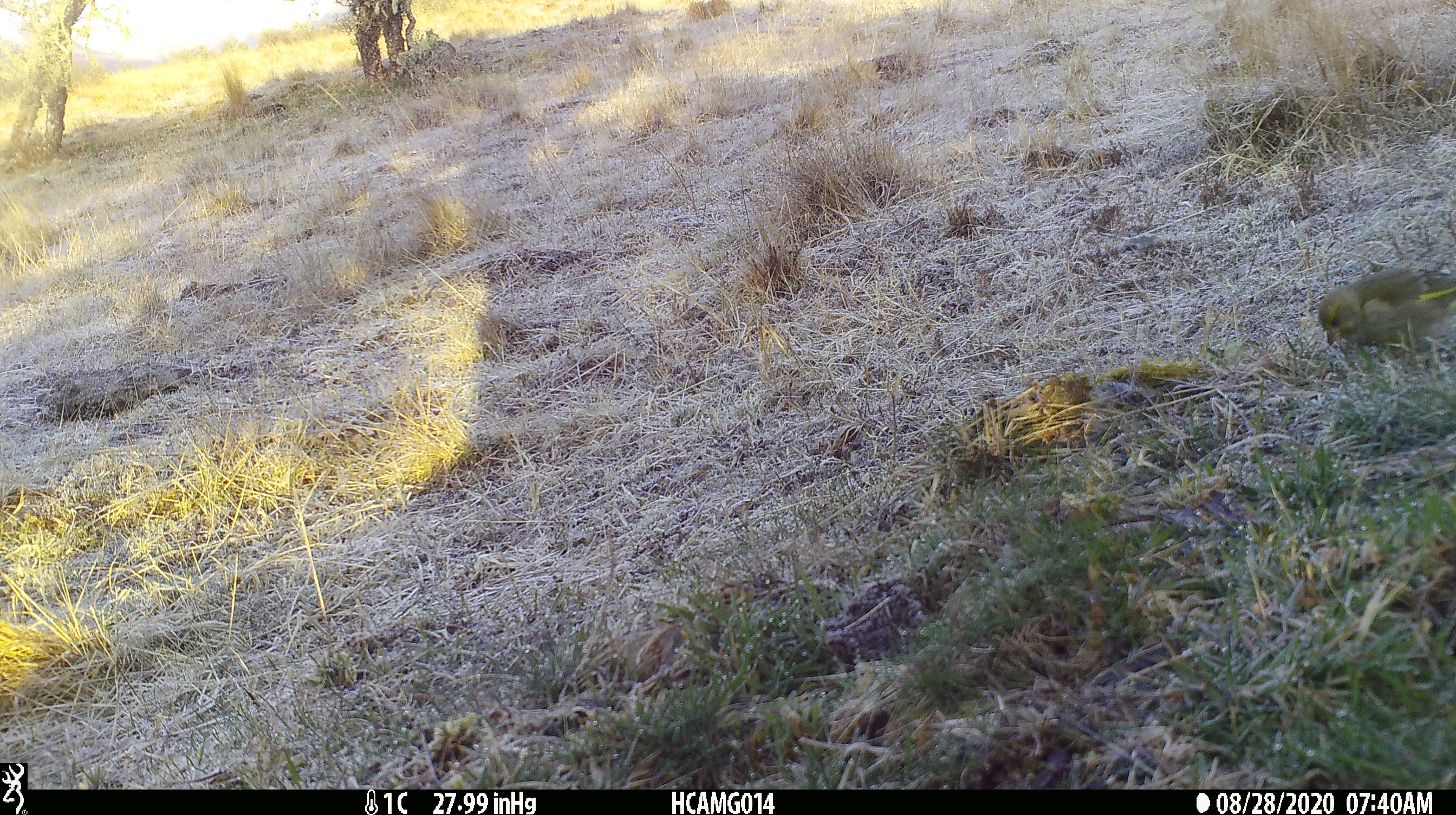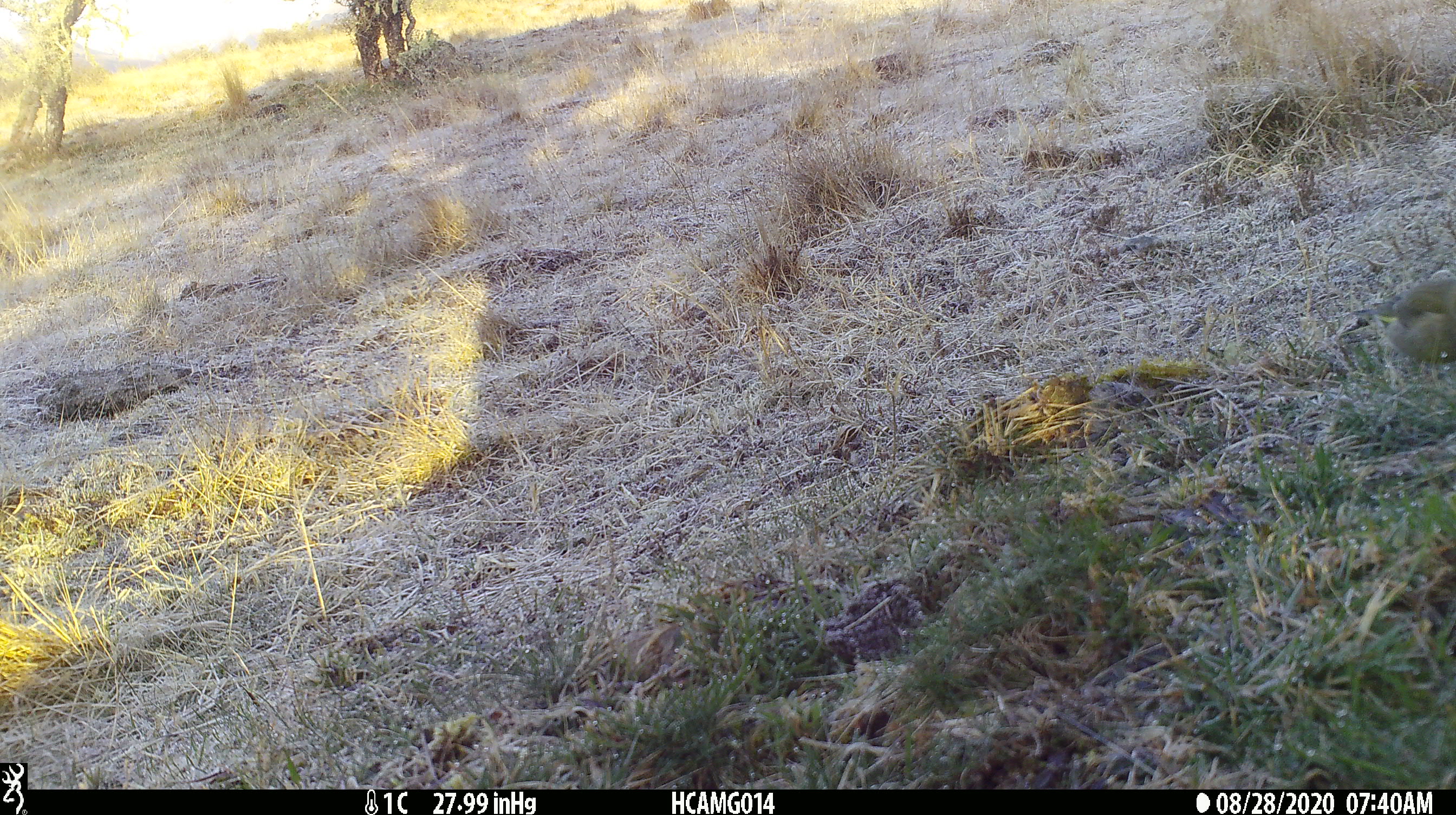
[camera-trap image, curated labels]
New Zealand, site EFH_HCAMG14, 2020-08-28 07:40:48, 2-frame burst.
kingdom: Animalia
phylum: Chordata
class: Aves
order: Passeriformes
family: Fringillidae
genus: Chloris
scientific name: Chloris chloris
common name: greenfinch